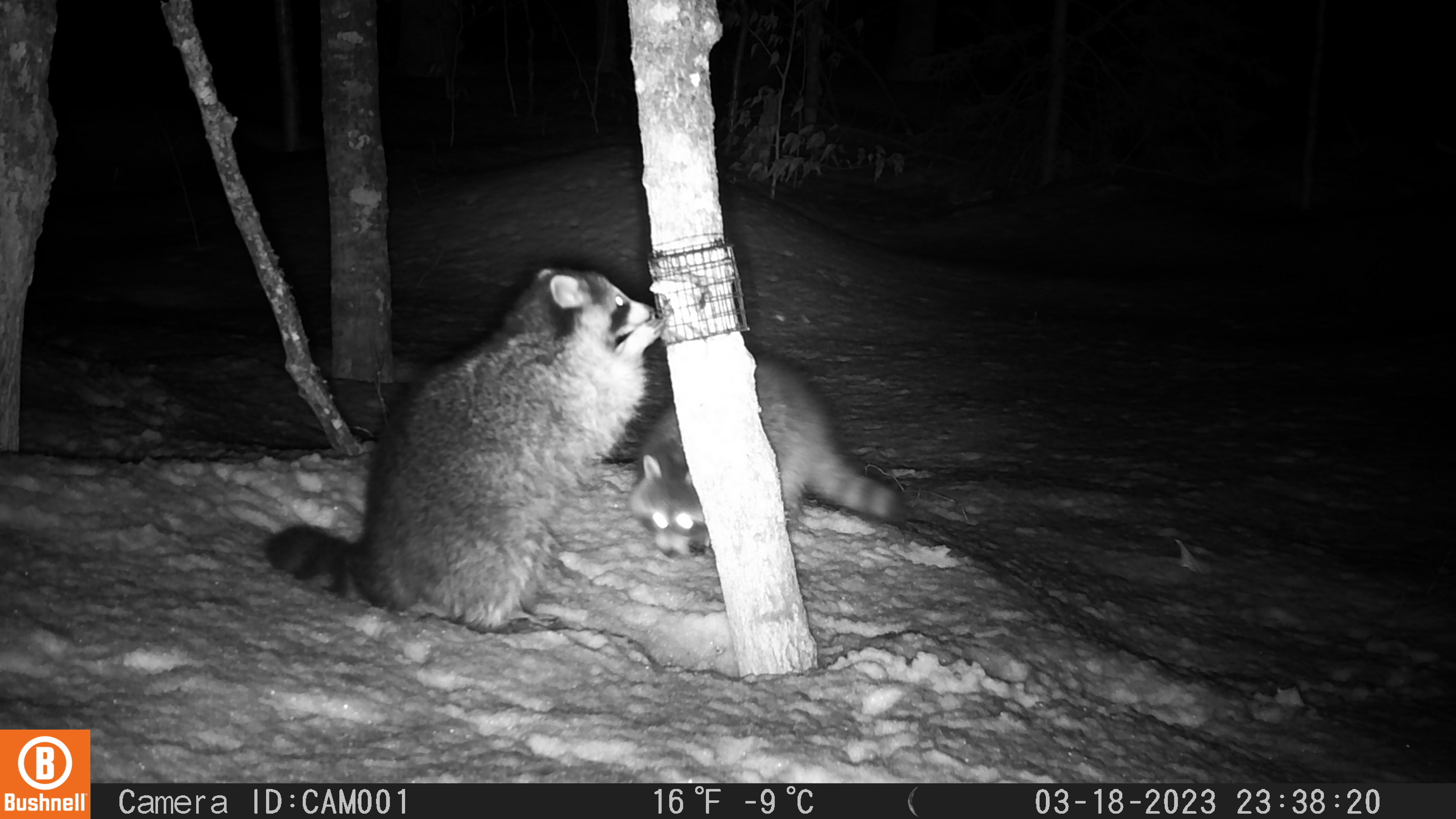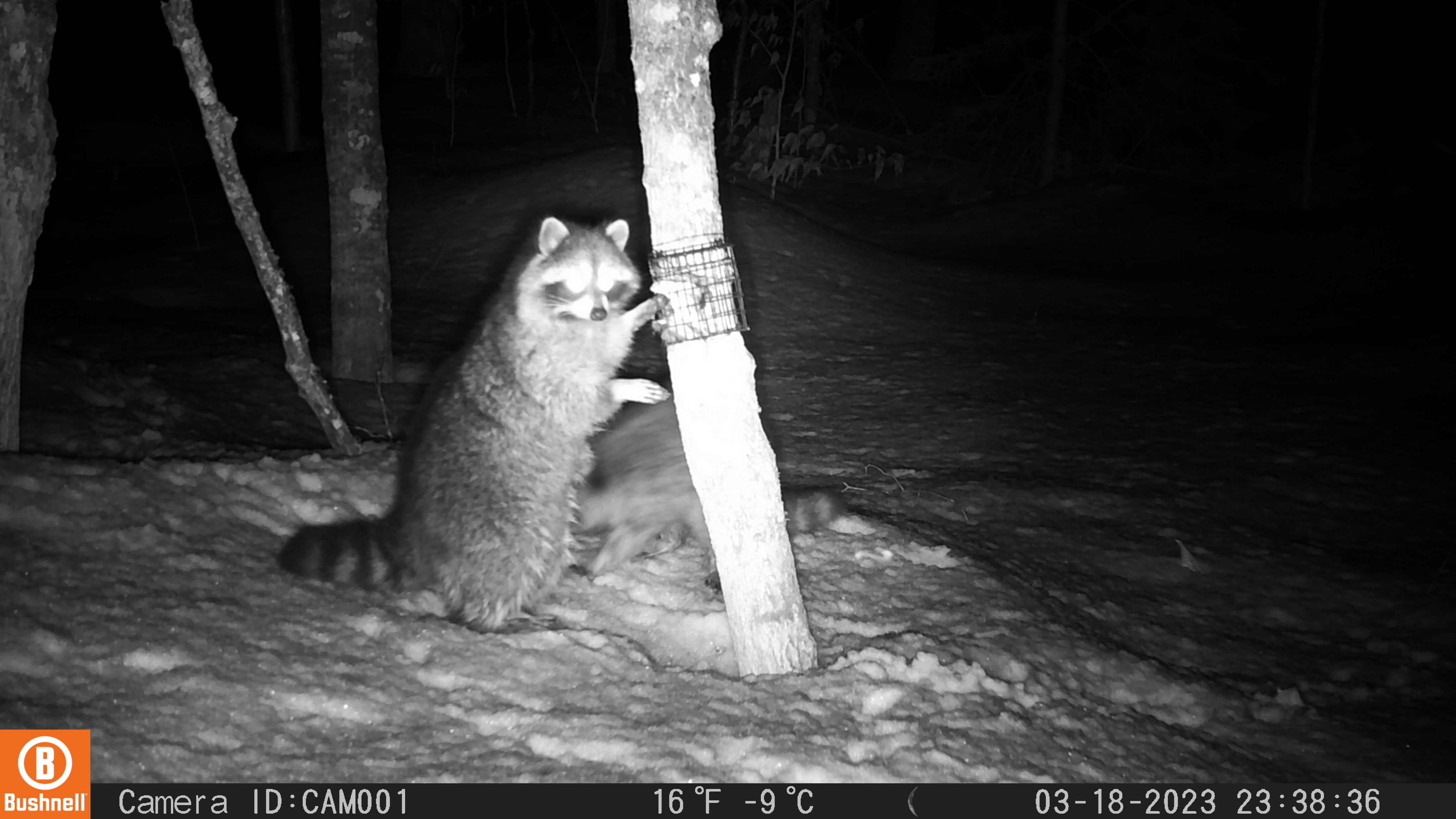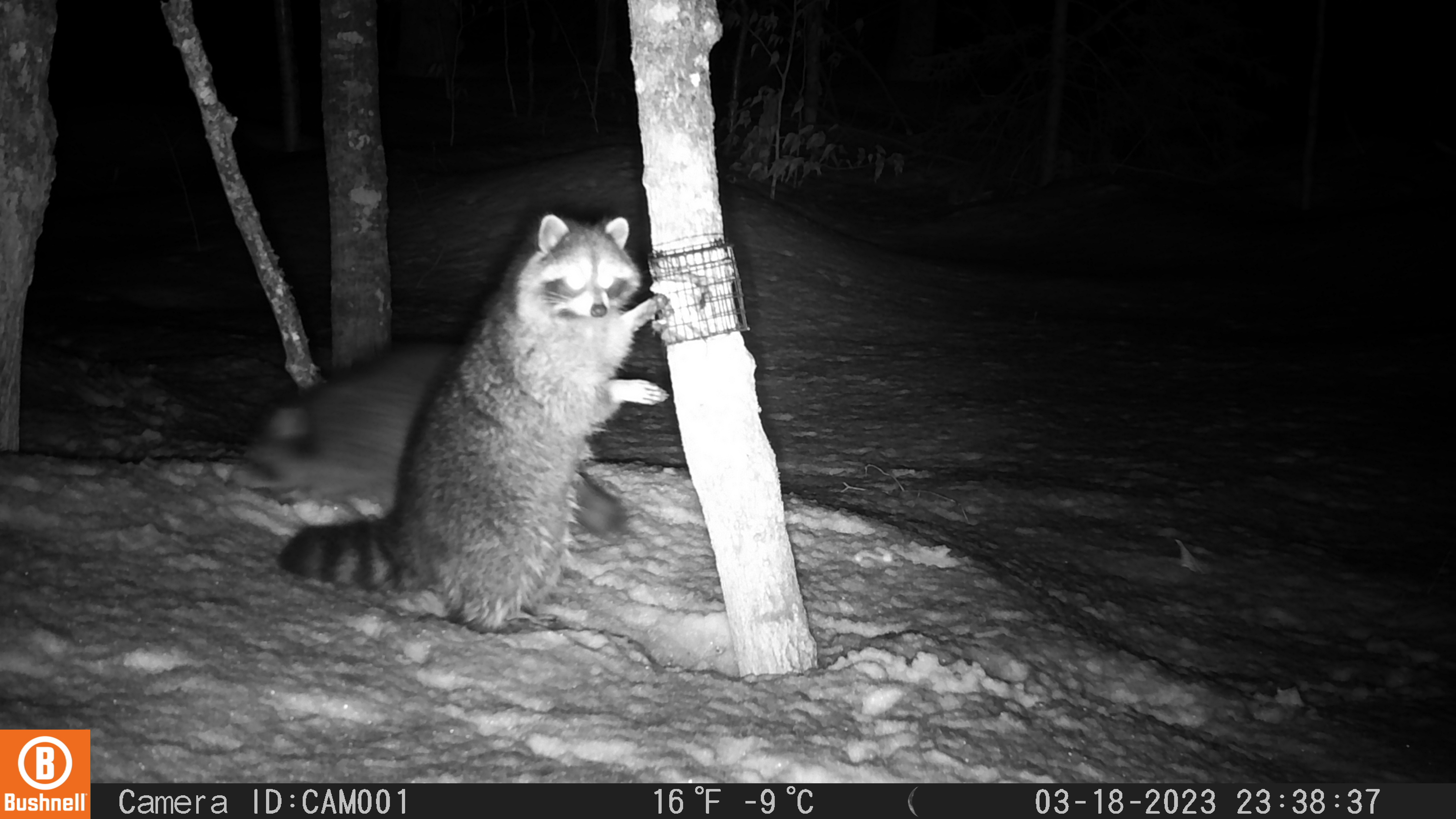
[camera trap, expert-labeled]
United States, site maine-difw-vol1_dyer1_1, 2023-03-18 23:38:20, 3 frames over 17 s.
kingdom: Animalia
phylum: Chordata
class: Mammalia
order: Carnivora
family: Procyonidae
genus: Procyon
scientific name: Procyon lotor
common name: raccoon